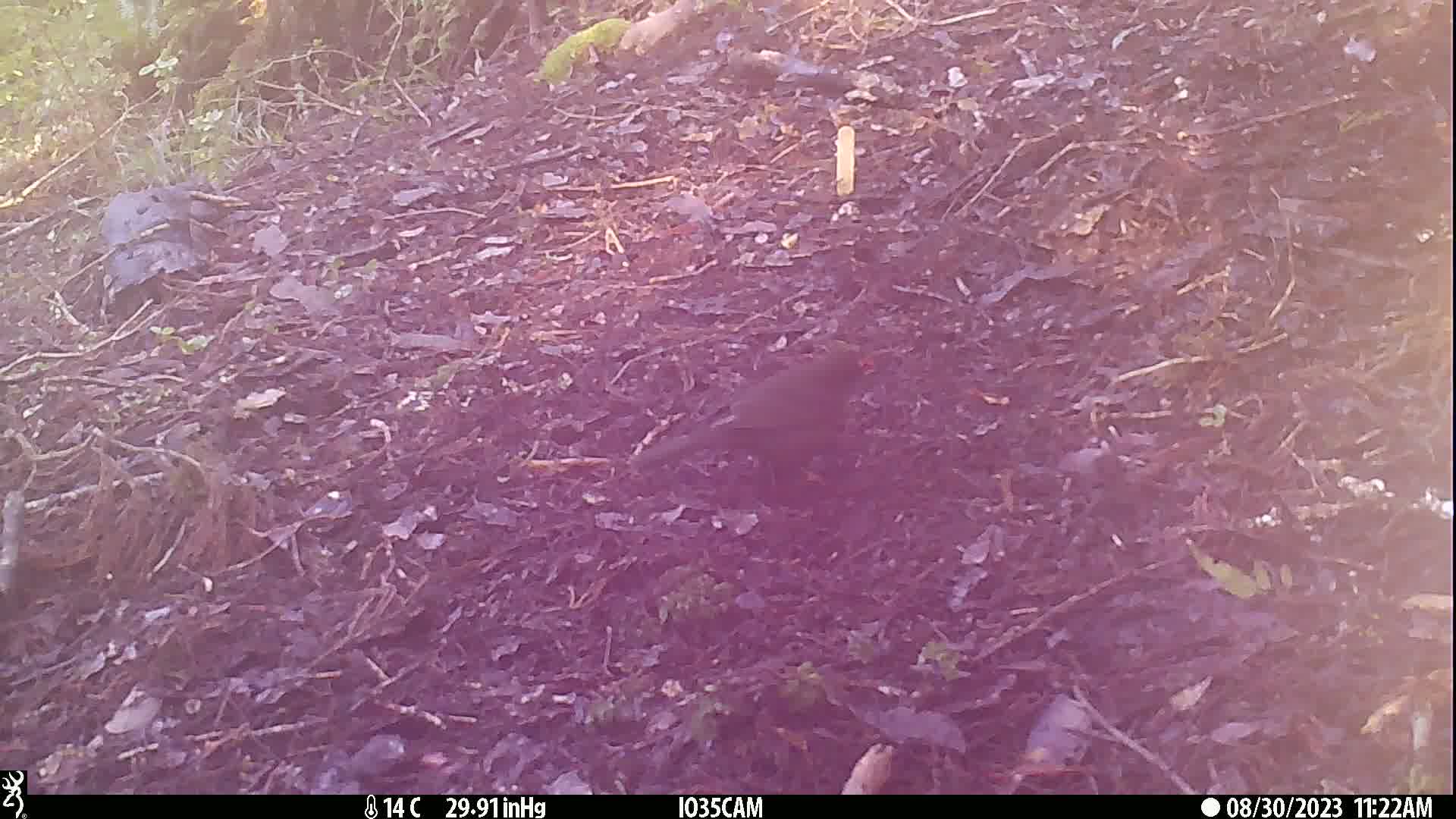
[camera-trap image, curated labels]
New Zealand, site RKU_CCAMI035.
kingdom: Animalia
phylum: Chordata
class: Aves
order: Passeriformes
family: Turdidae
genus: Turdus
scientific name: Turdus merula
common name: eurasian blackbird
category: blackbird